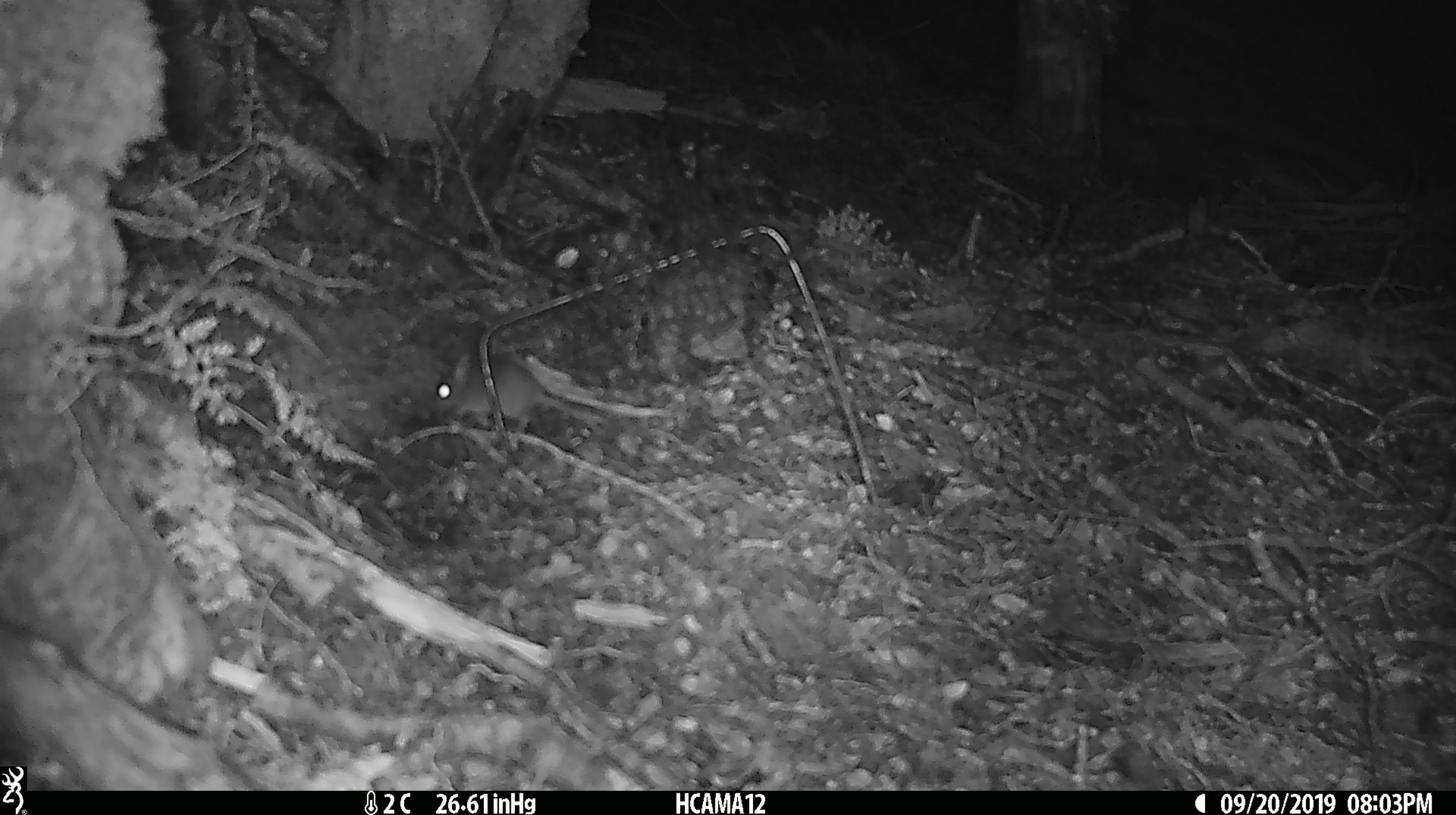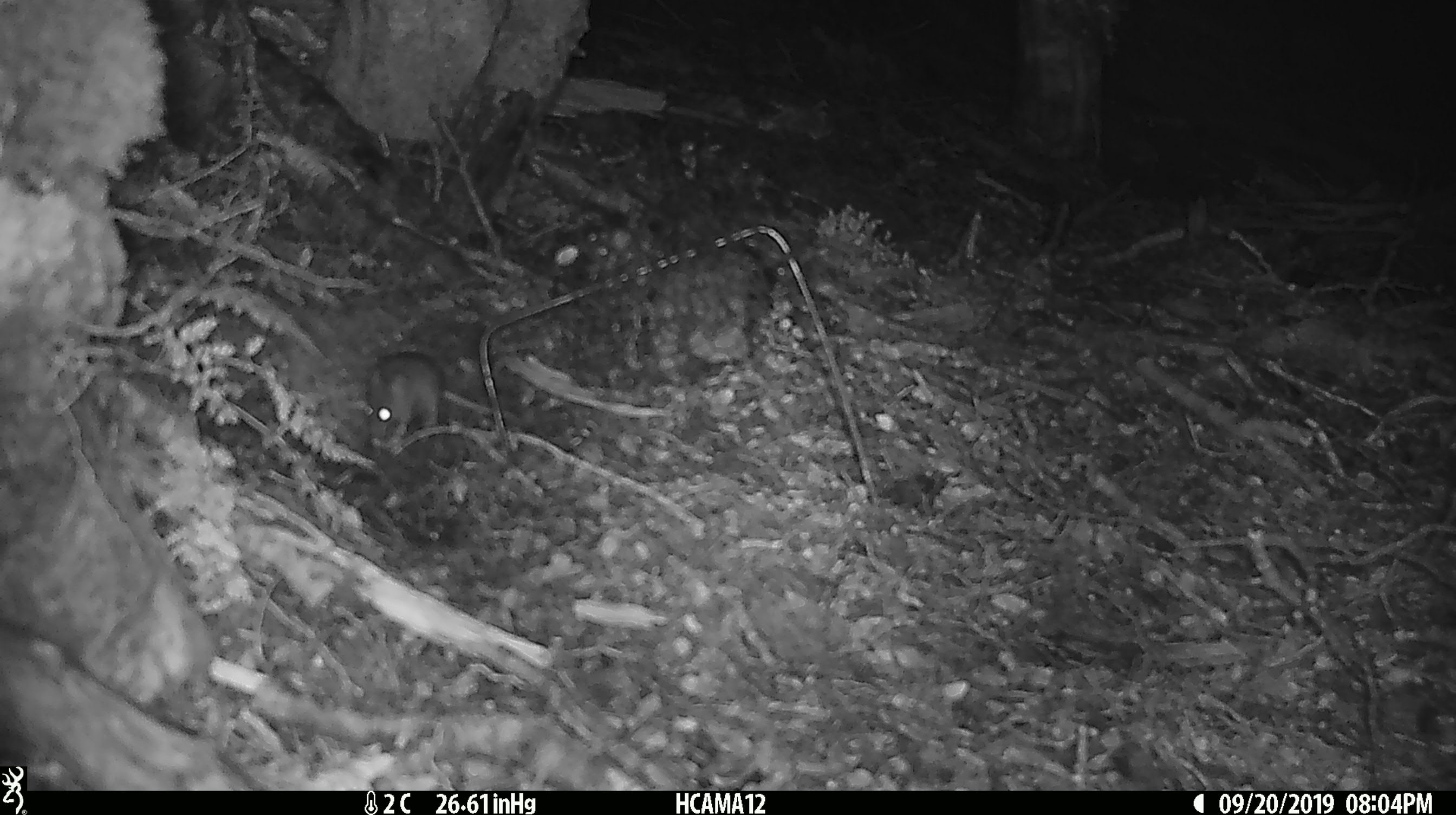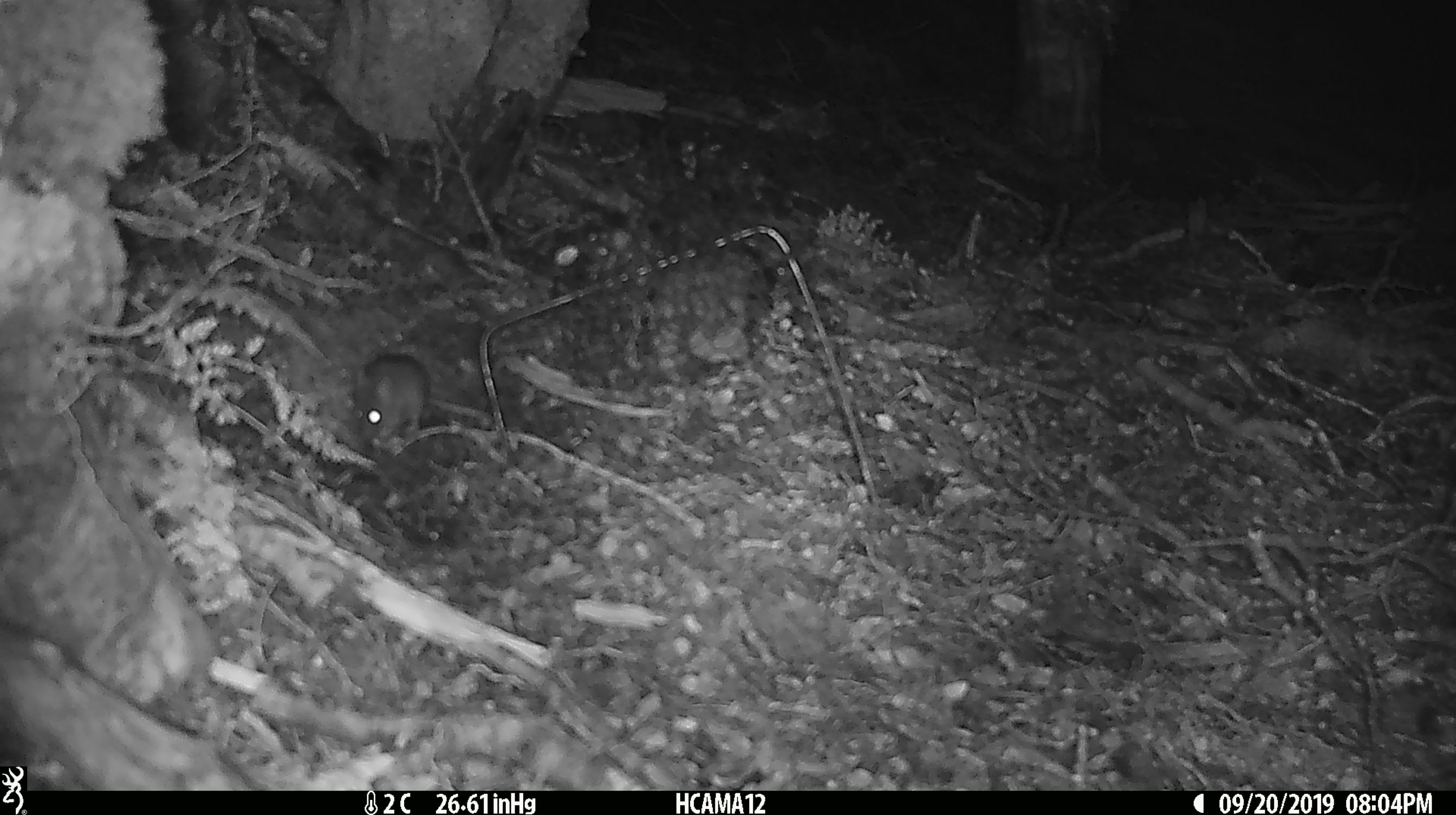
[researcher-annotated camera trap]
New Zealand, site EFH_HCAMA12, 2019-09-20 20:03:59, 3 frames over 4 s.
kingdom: Animalia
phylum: Chordata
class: Mammalia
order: Rodentia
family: Muridae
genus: Mus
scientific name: Mus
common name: mouse